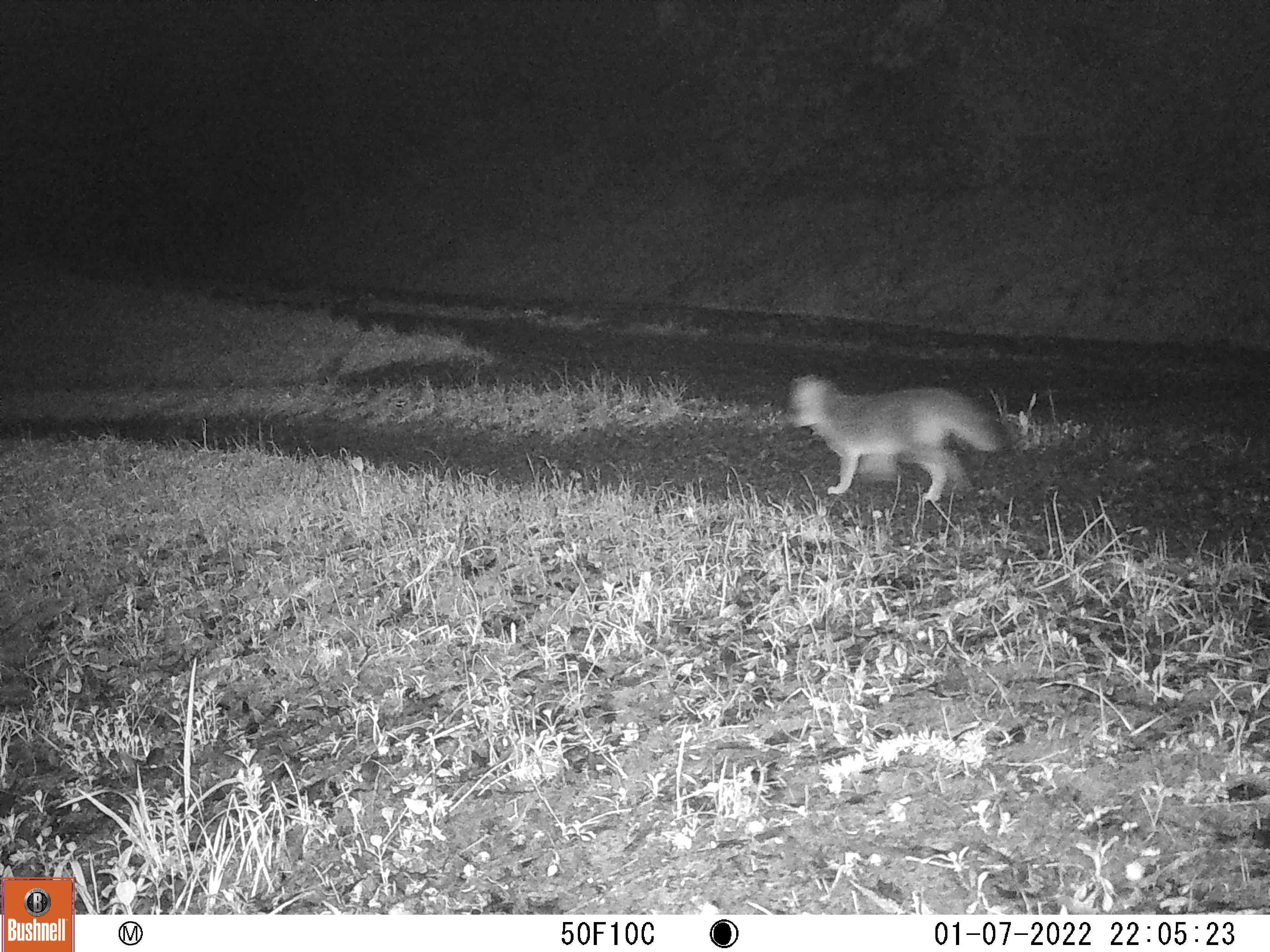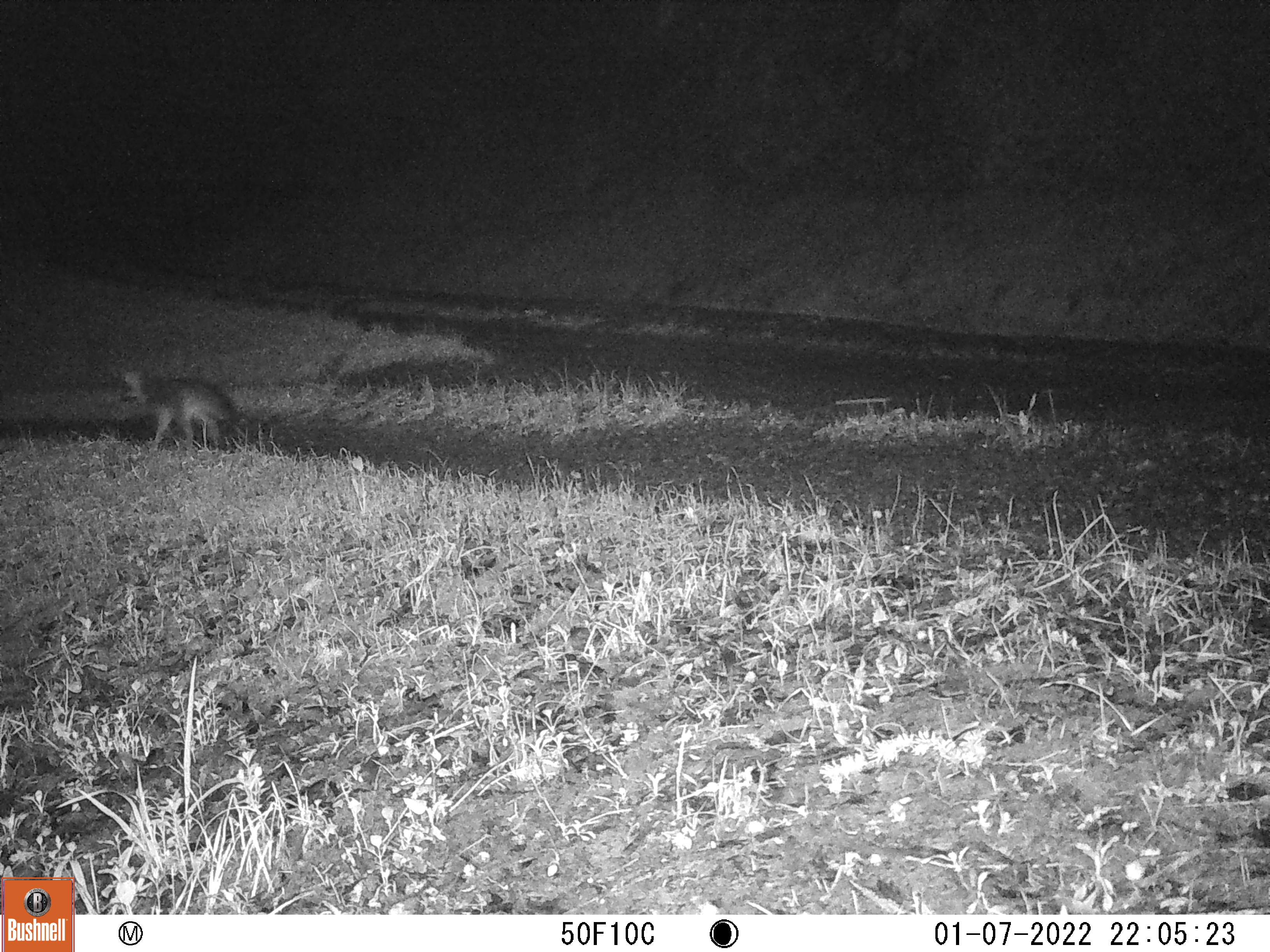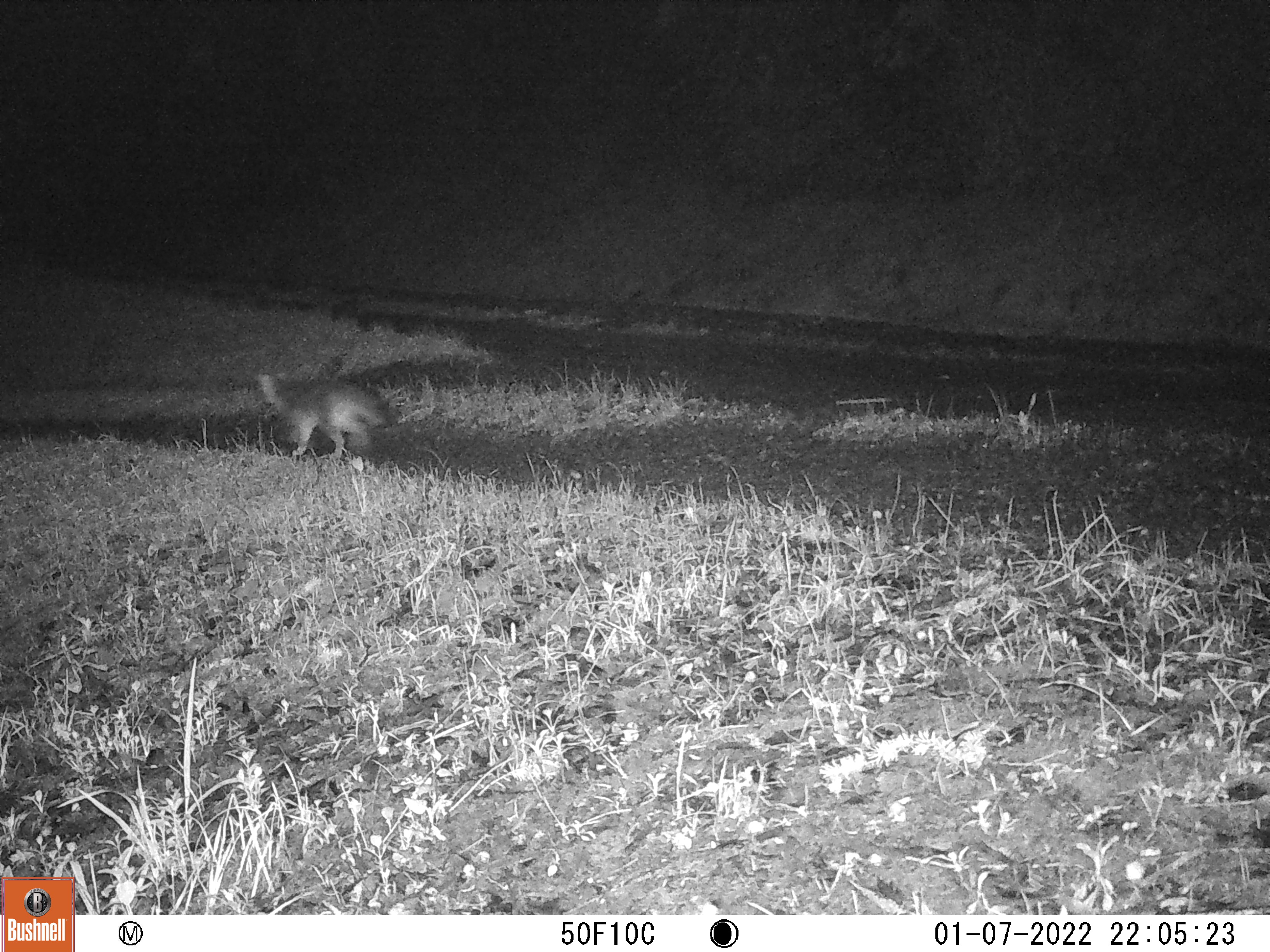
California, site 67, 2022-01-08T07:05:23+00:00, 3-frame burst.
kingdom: Animalia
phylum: Chordata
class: Mammalia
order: Carnivora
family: Canidae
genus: Urocyon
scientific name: Urocyon cinereoargenteus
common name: gray fox